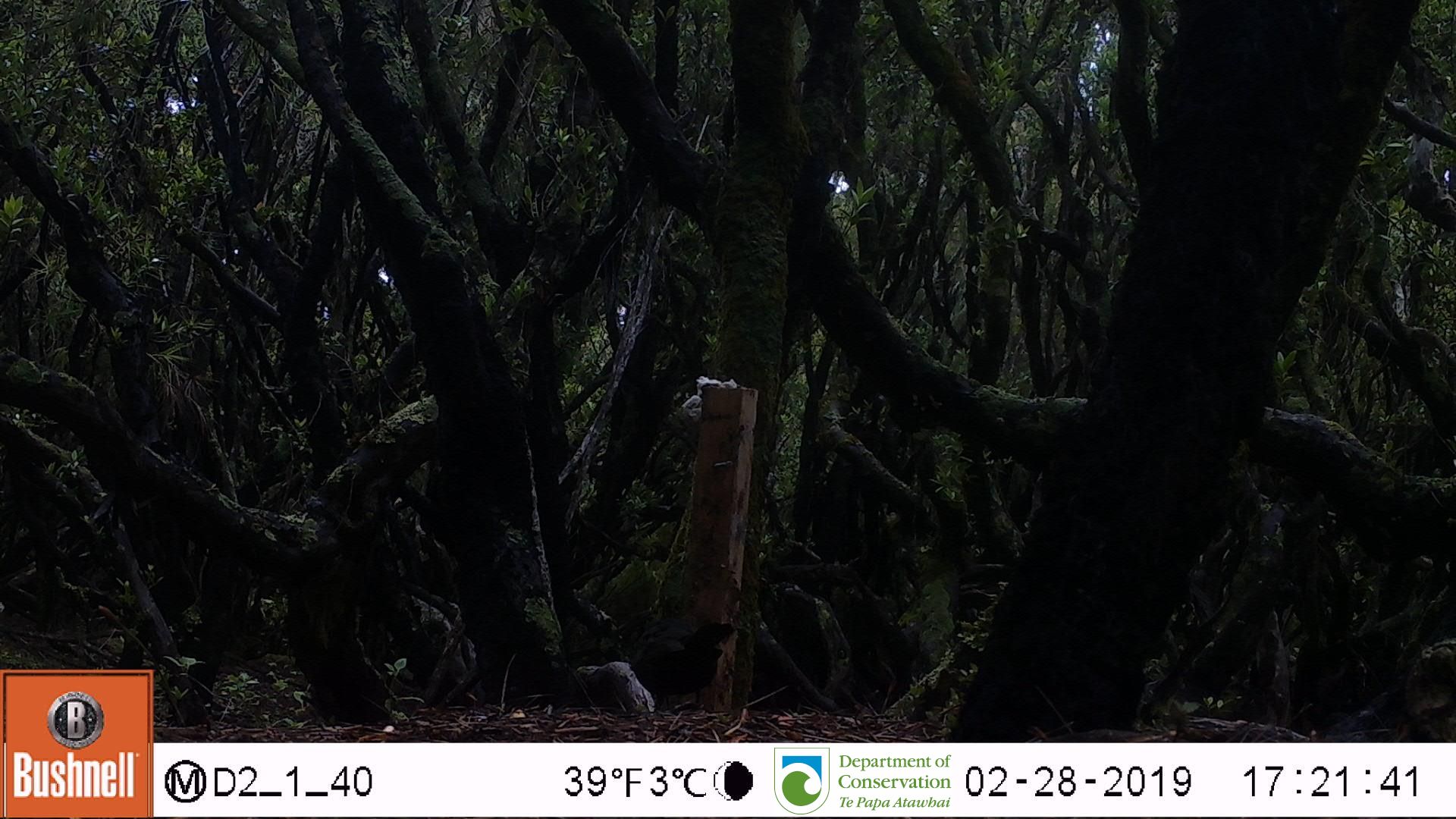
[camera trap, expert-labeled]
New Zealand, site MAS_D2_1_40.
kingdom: Animalia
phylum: Chordata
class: Aves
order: Passeriformes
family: Turdidae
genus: Turdus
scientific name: Turdus merula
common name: eurasian blackbird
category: blackbird